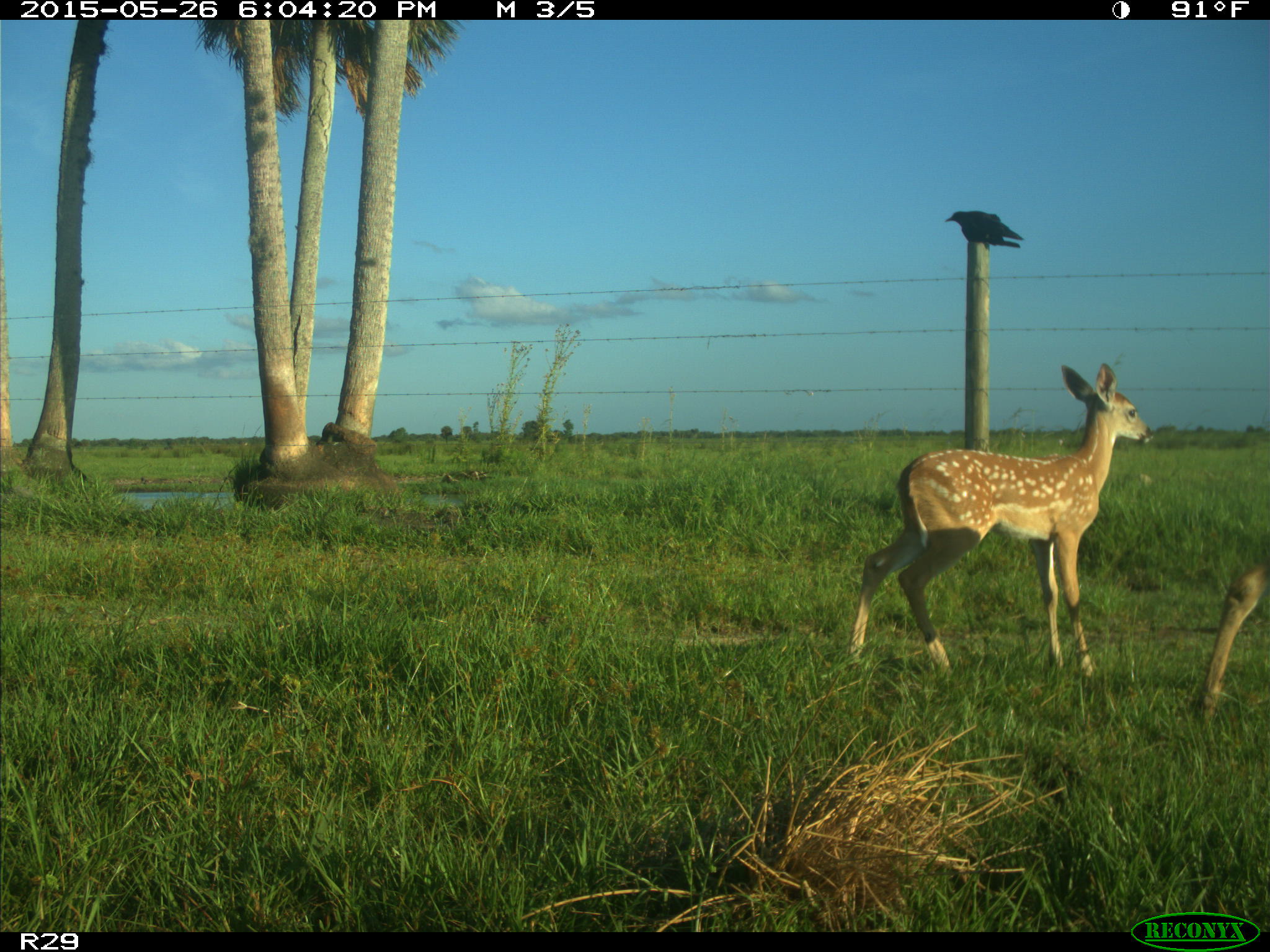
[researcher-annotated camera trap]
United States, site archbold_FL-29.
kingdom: Animalia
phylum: Chordata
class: Mammalia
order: Artiodactyla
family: Cervidae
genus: Odocoileus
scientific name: Odocoileus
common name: deer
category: unidentified deer